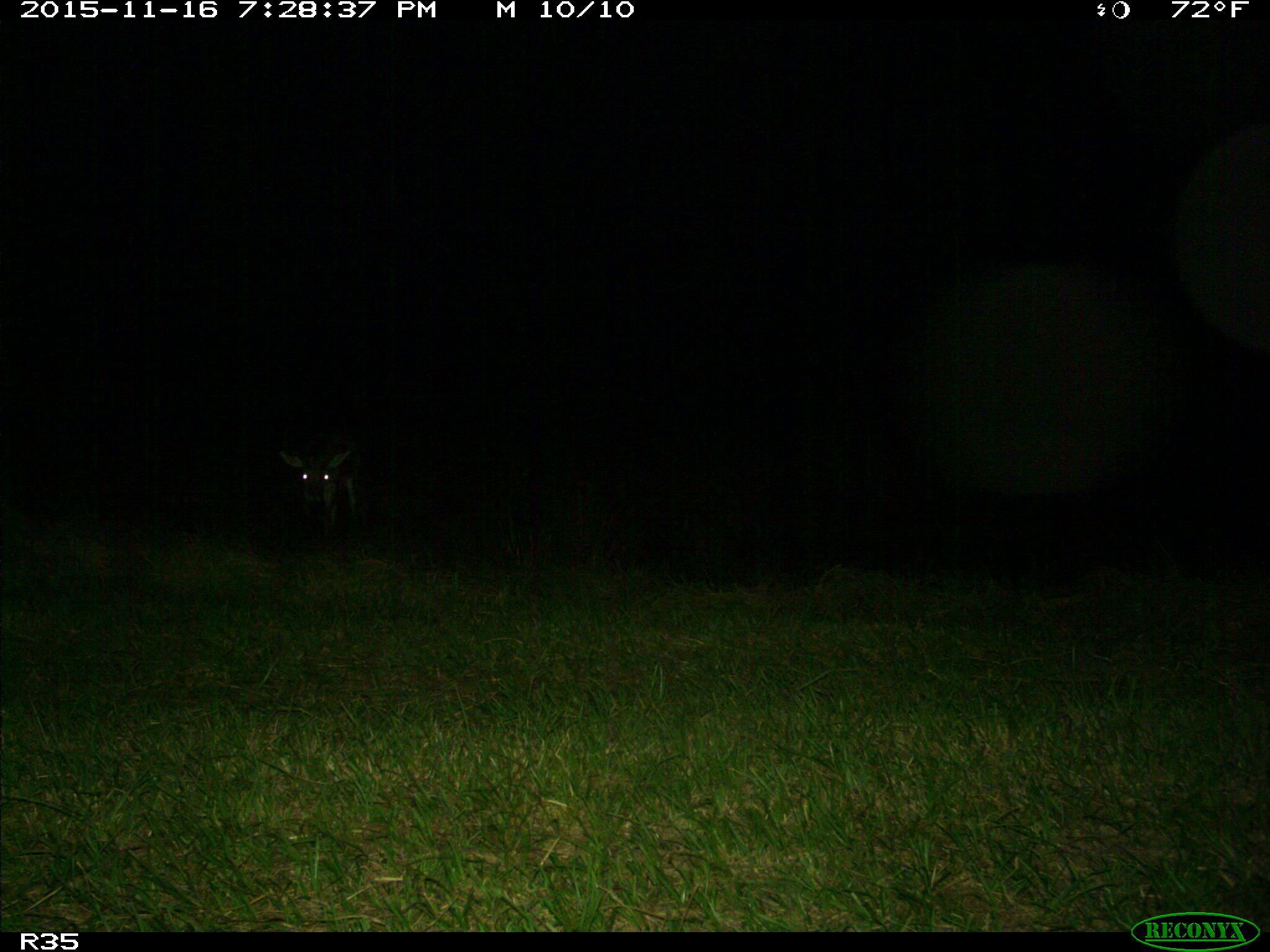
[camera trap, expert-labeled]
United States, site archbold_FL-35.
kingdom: Animalia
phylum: Chordata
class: Mammalia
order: Artiodactyla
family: Cervidae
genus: Odocoileus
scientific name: Odocoileus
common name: deer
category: unidentified deer